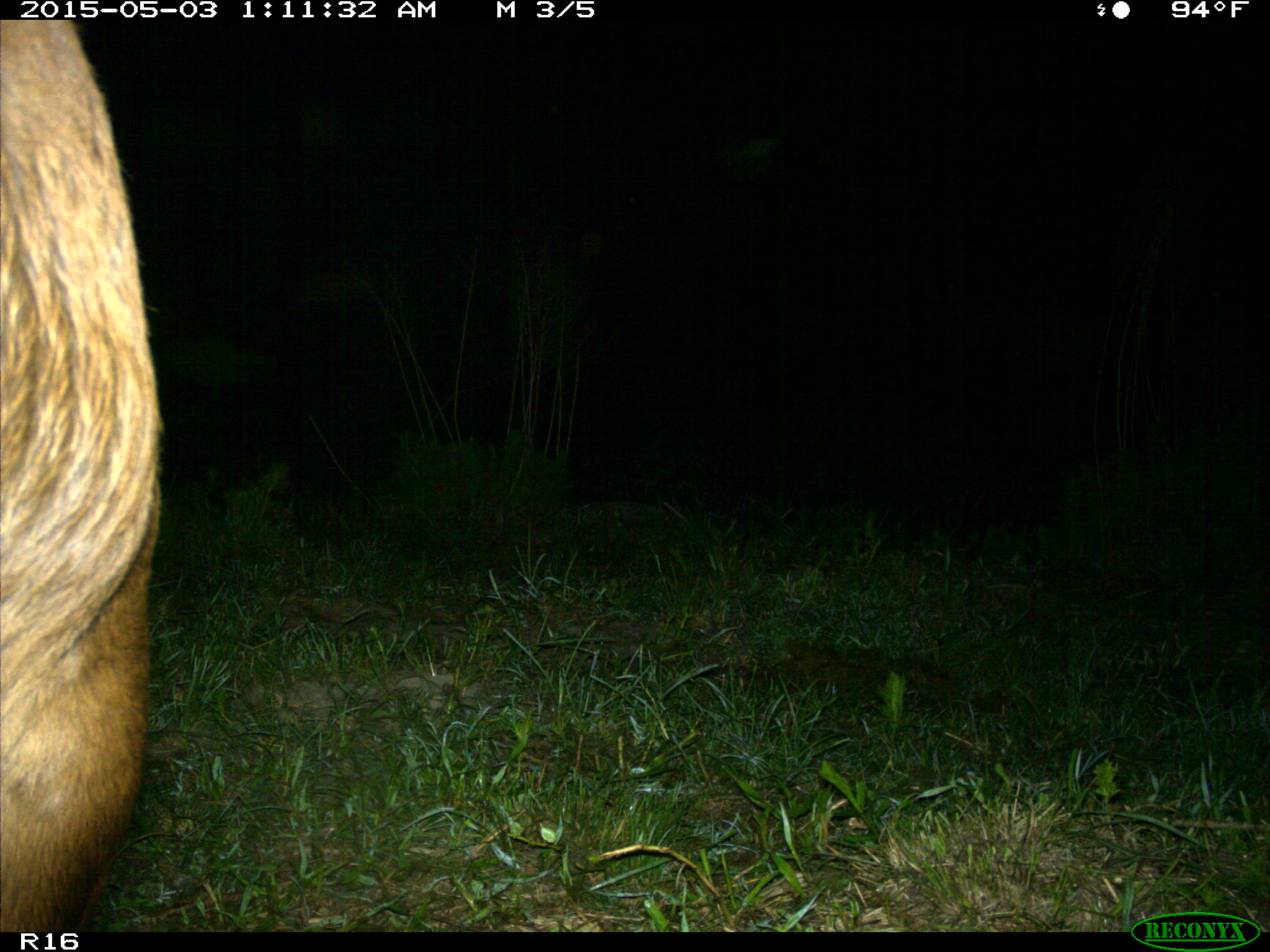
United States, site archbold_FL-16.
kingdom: Animalia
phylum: Chordata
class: Mammalia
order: Artiodactyla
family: Bovidae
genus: Bos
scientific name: Bos taurus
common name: domestic cow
Bos taurus (domestic cow).